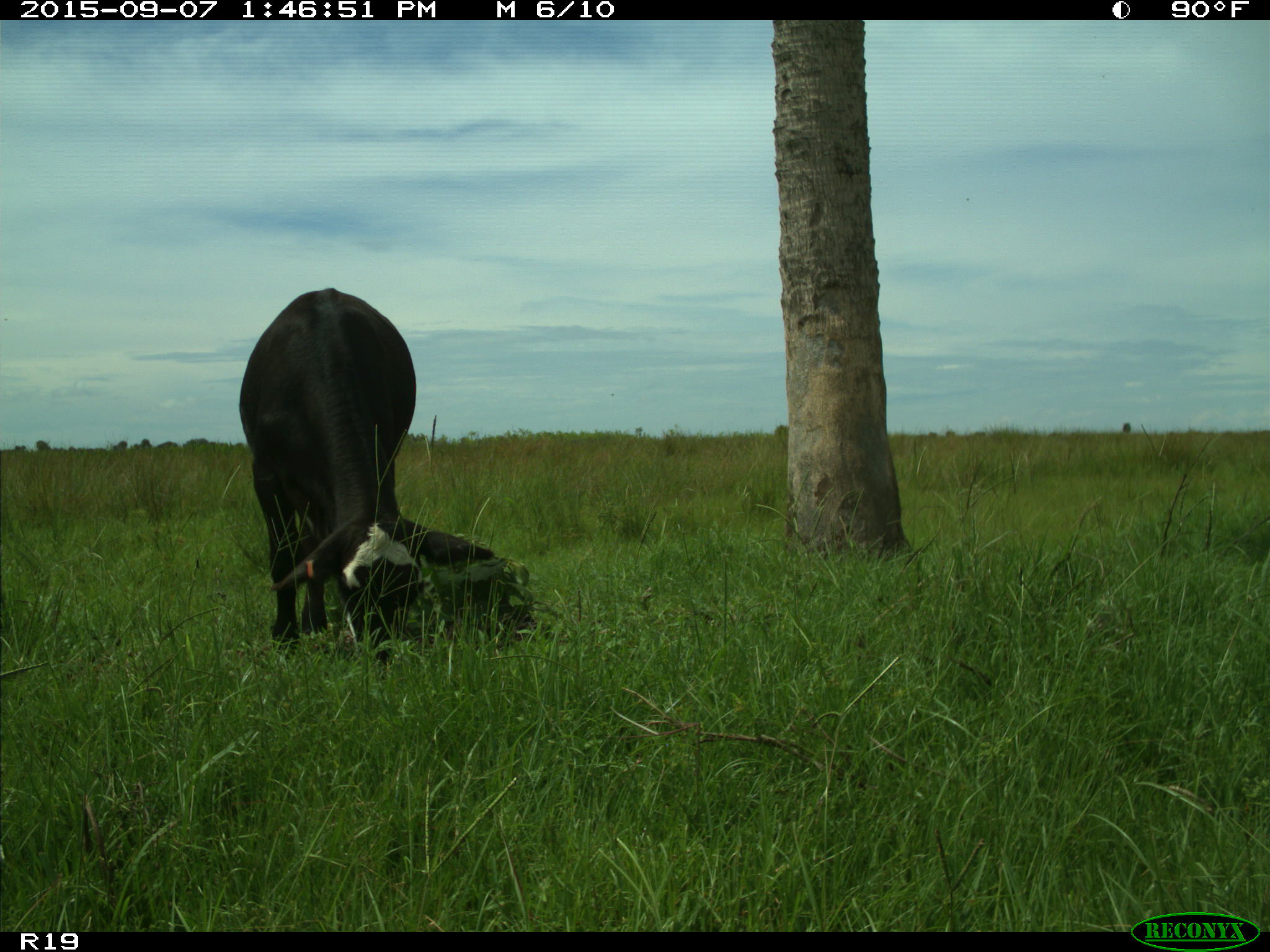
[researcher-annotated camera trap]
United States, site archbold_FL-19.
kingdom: Animalia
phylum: Chordata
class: Mammalia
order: Artiodactyla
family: Bovidae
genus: Bos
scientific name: Bos taurus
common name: domestic cow